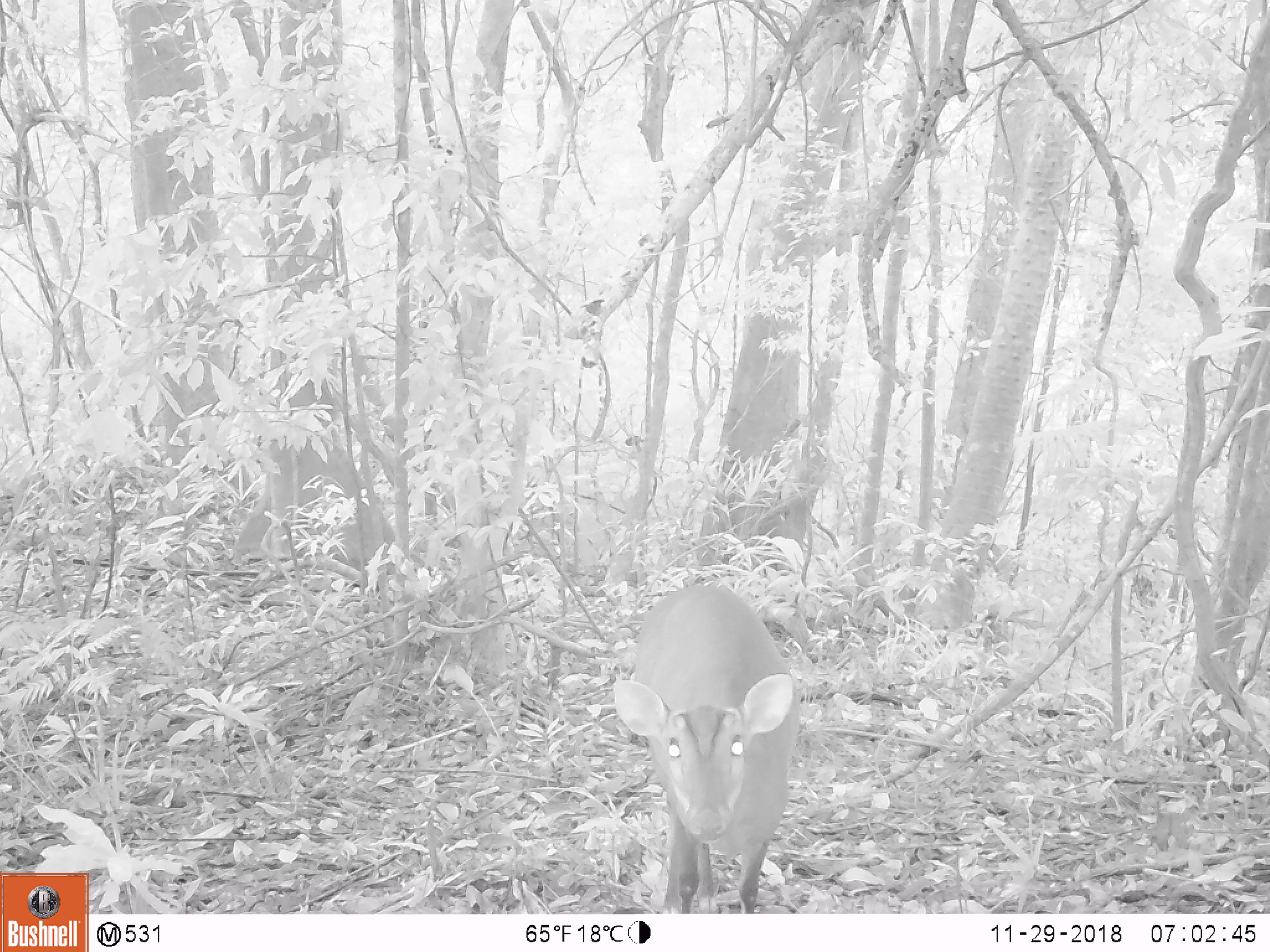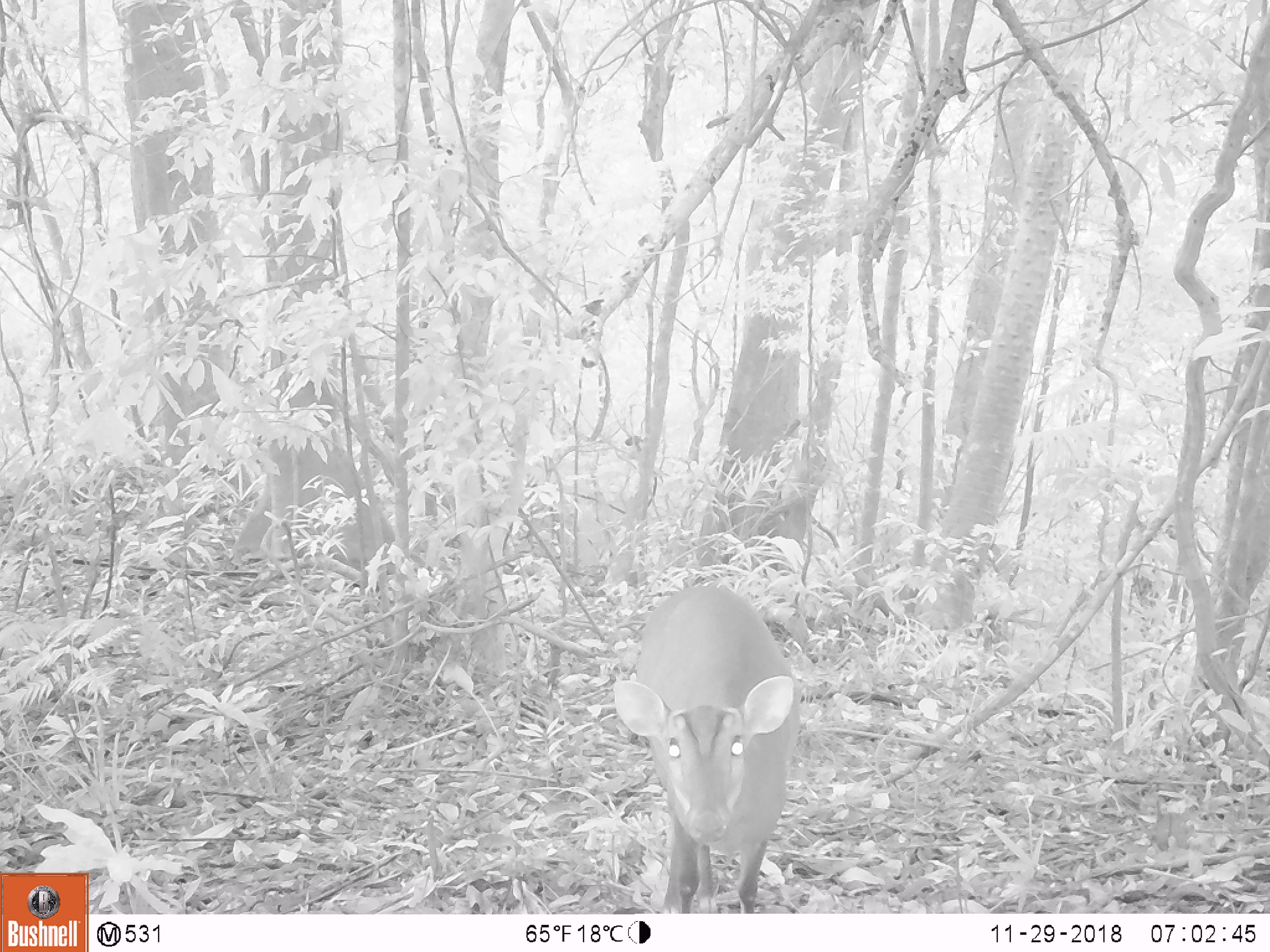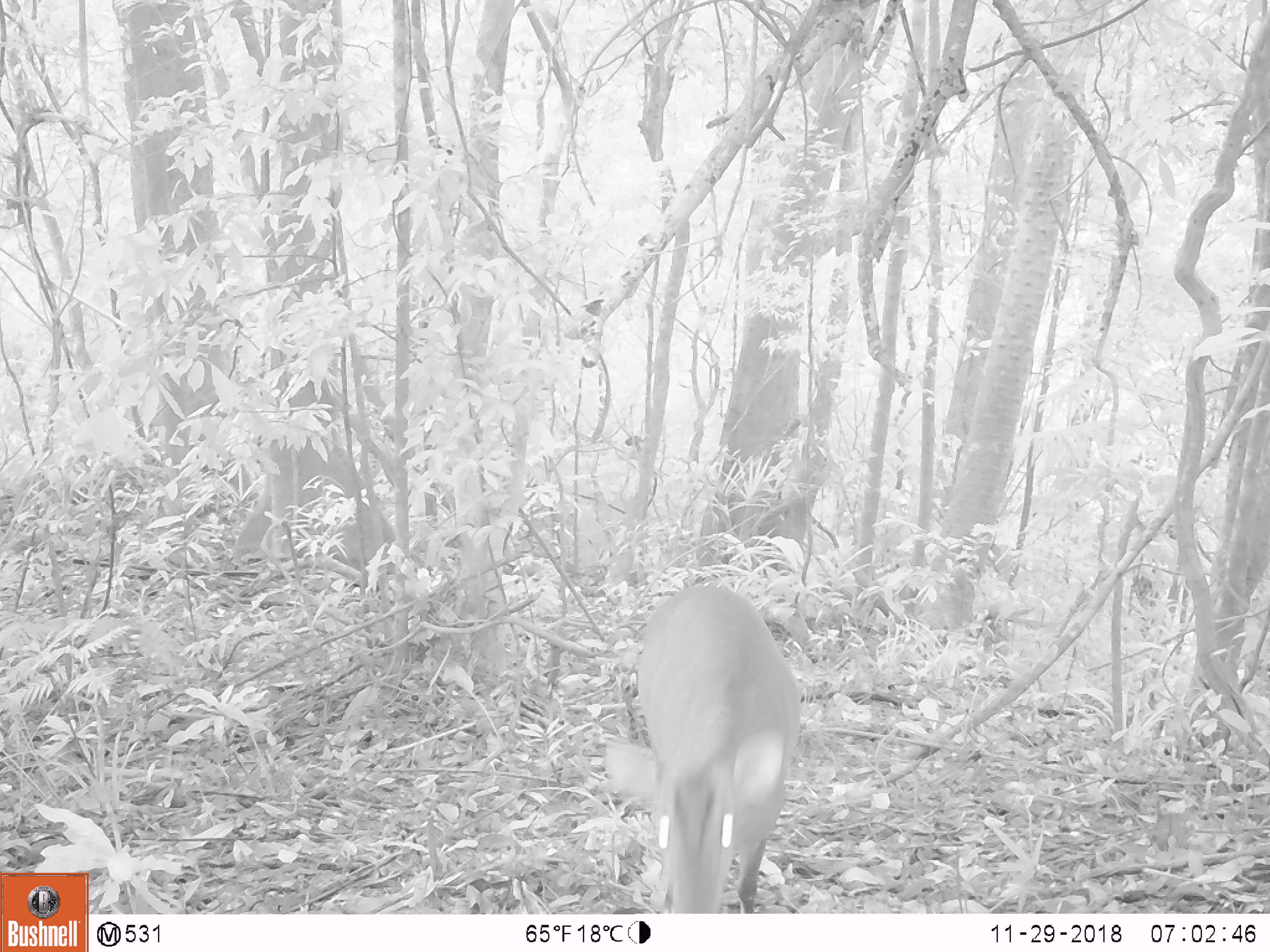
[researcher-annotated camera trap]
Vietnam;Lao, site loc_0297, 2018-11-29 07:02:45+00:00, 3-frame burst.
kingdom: Animalia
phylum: Chordata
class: Mammalia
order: Artiodactyla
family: Cervidae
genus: Muntiacus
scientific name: Muntiacus vuquangensis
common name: large-antlered muntjac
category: large antlered muntjac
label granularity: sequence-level